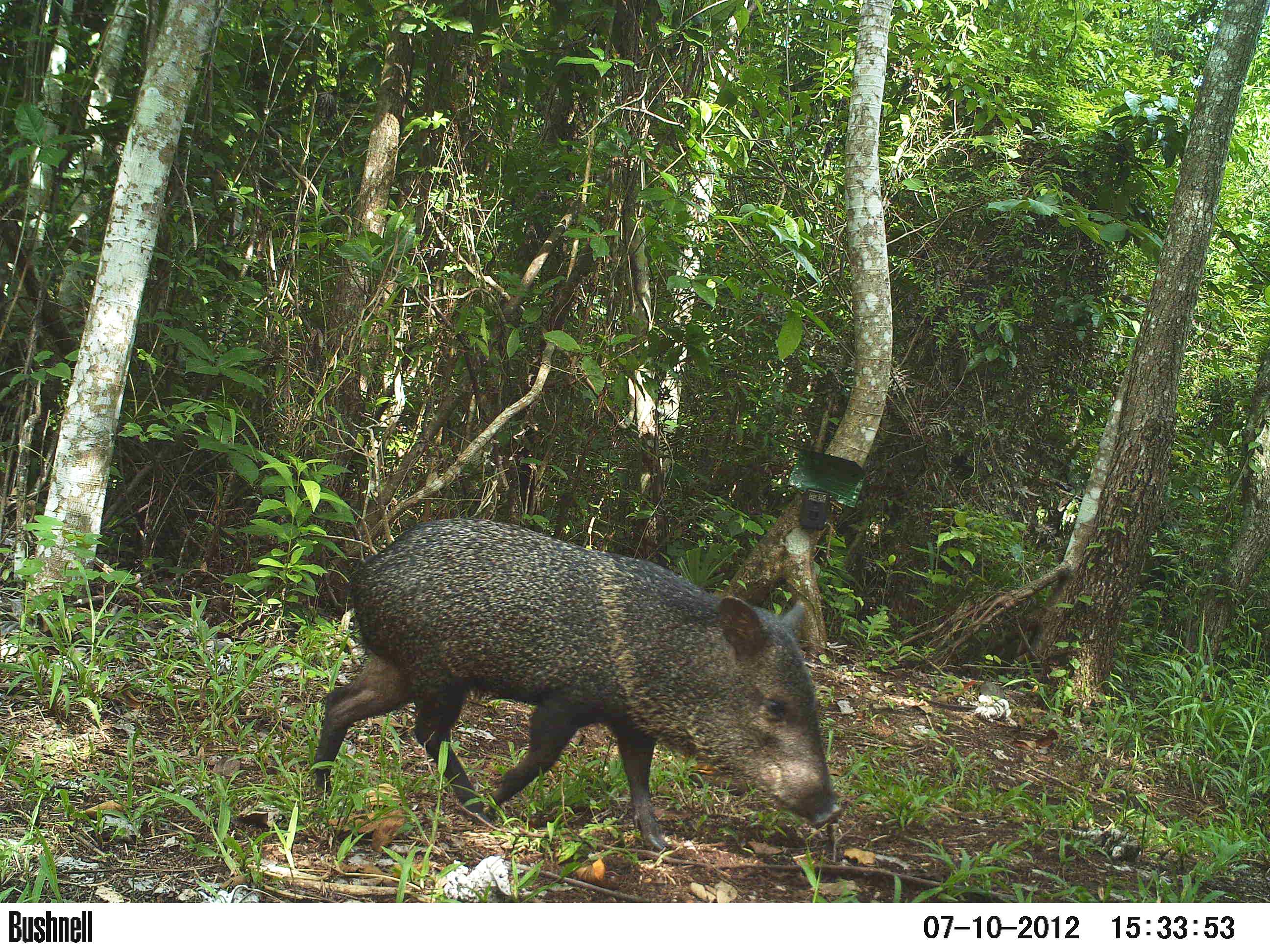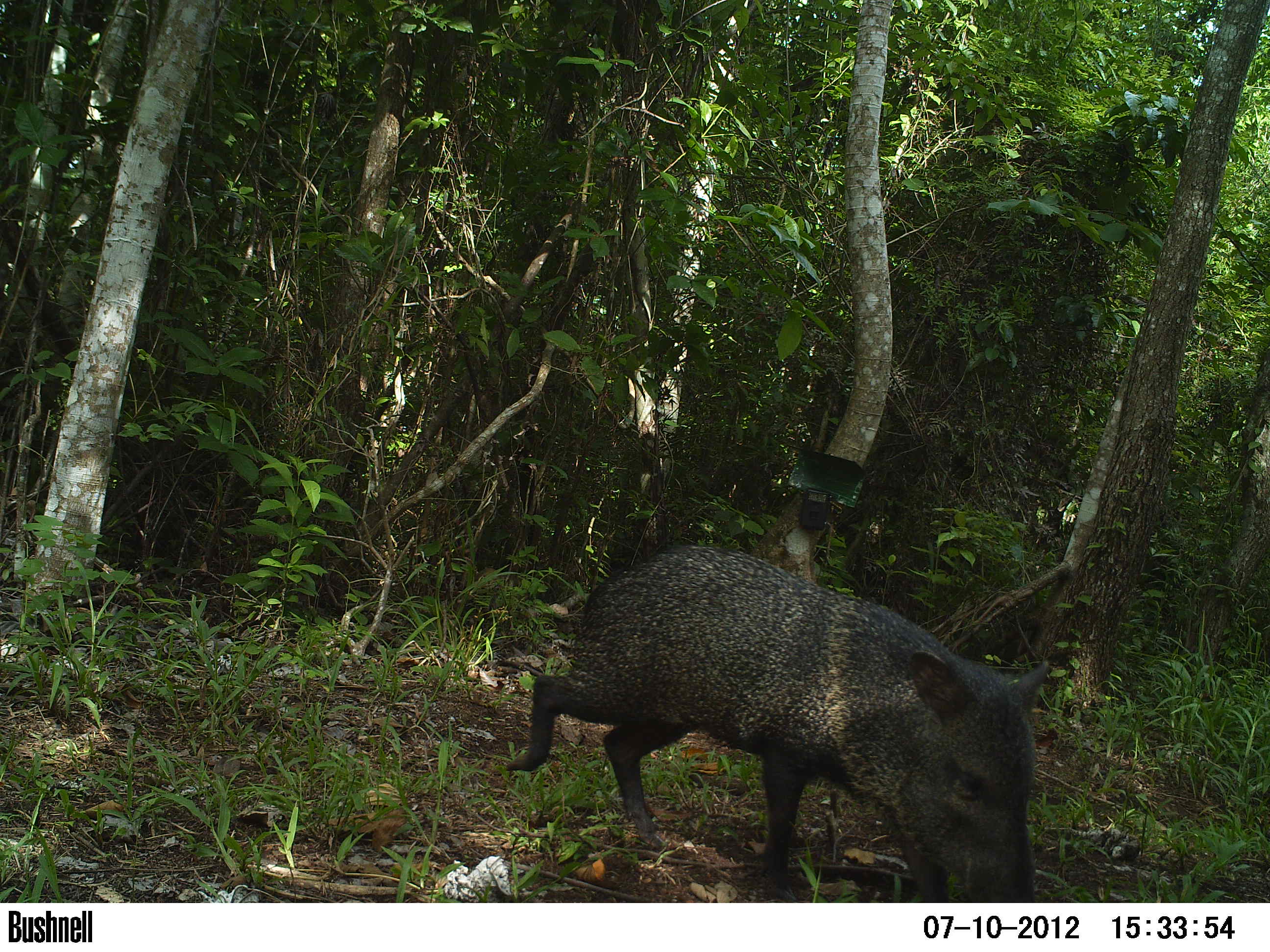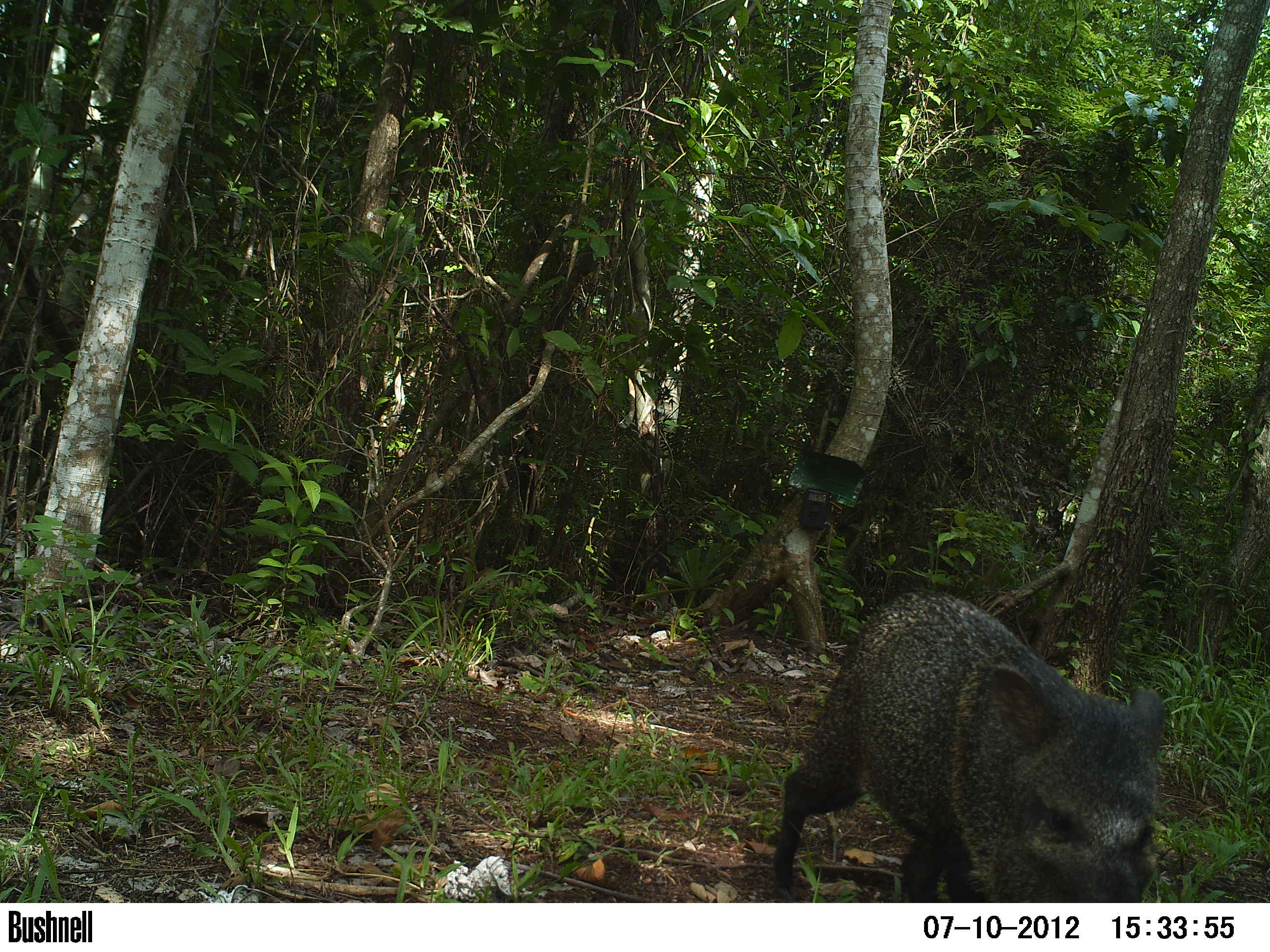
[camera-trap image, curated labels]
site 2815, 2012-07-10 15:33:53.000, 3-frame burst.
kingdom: Animalia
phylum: Chordata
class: Mammalia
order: Artiodactyla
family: Tayassuidae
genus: Pecari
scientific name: Pecari tajacu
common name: collared peccary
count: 1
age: adult